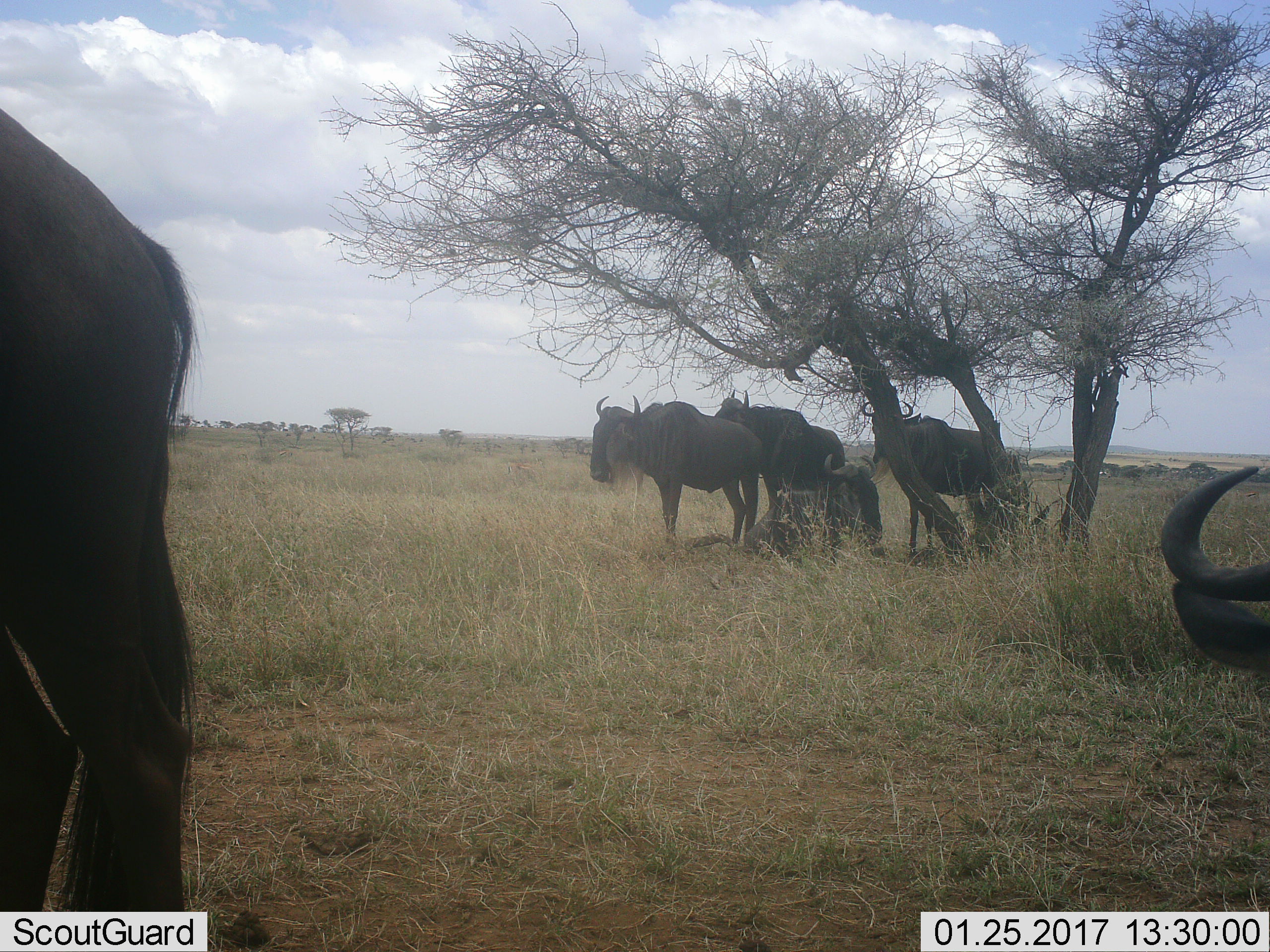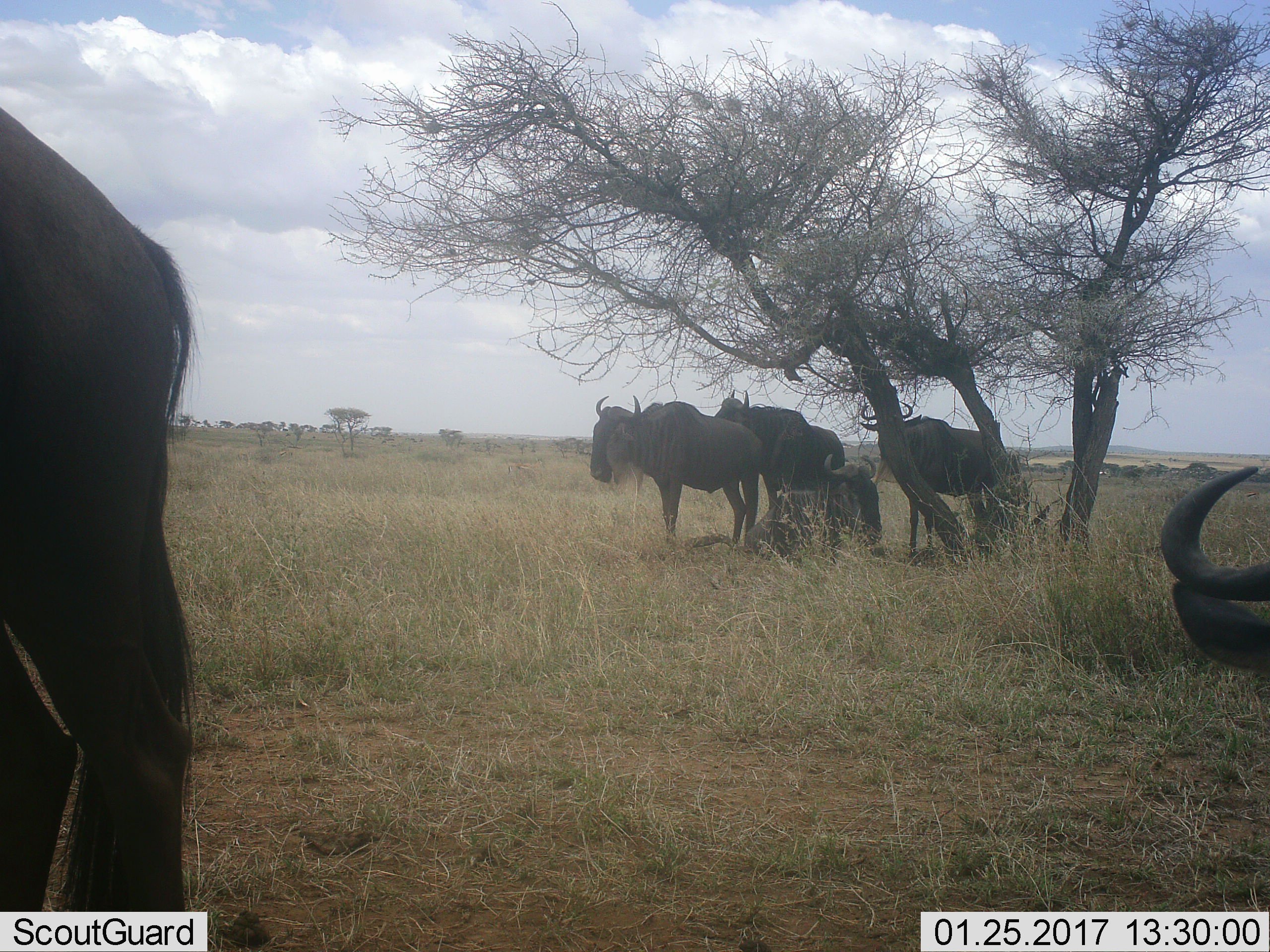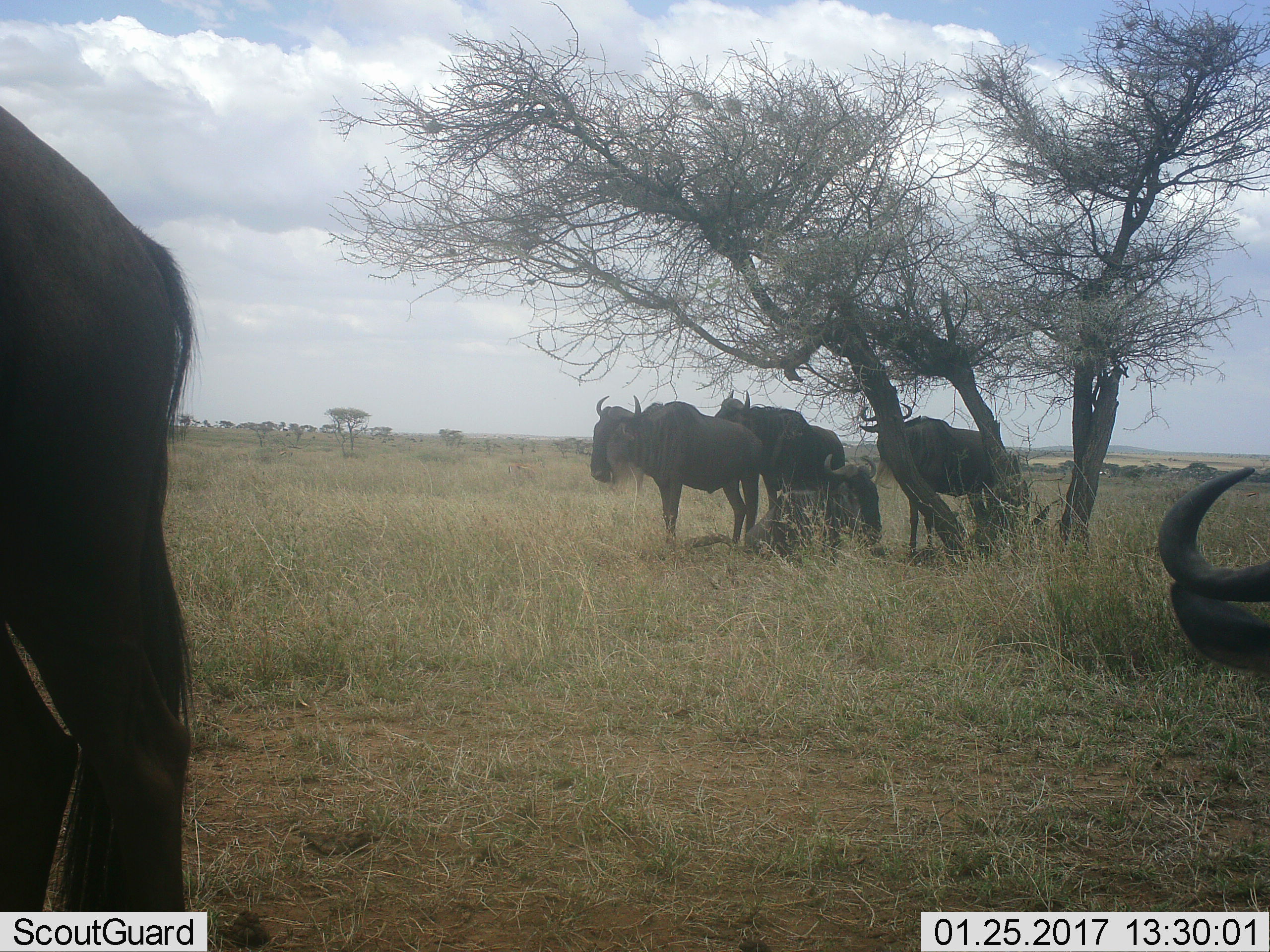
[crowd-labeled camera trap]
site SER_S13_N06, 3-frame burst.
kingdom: Animalia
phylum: Chordata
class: Mammalia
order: Artiodactyla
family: Bovidae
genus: Connochaetes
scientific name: Connochaetes taurinus taurinus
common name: blue wildebeest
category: wildebeestblue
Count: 6.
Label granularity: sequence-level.